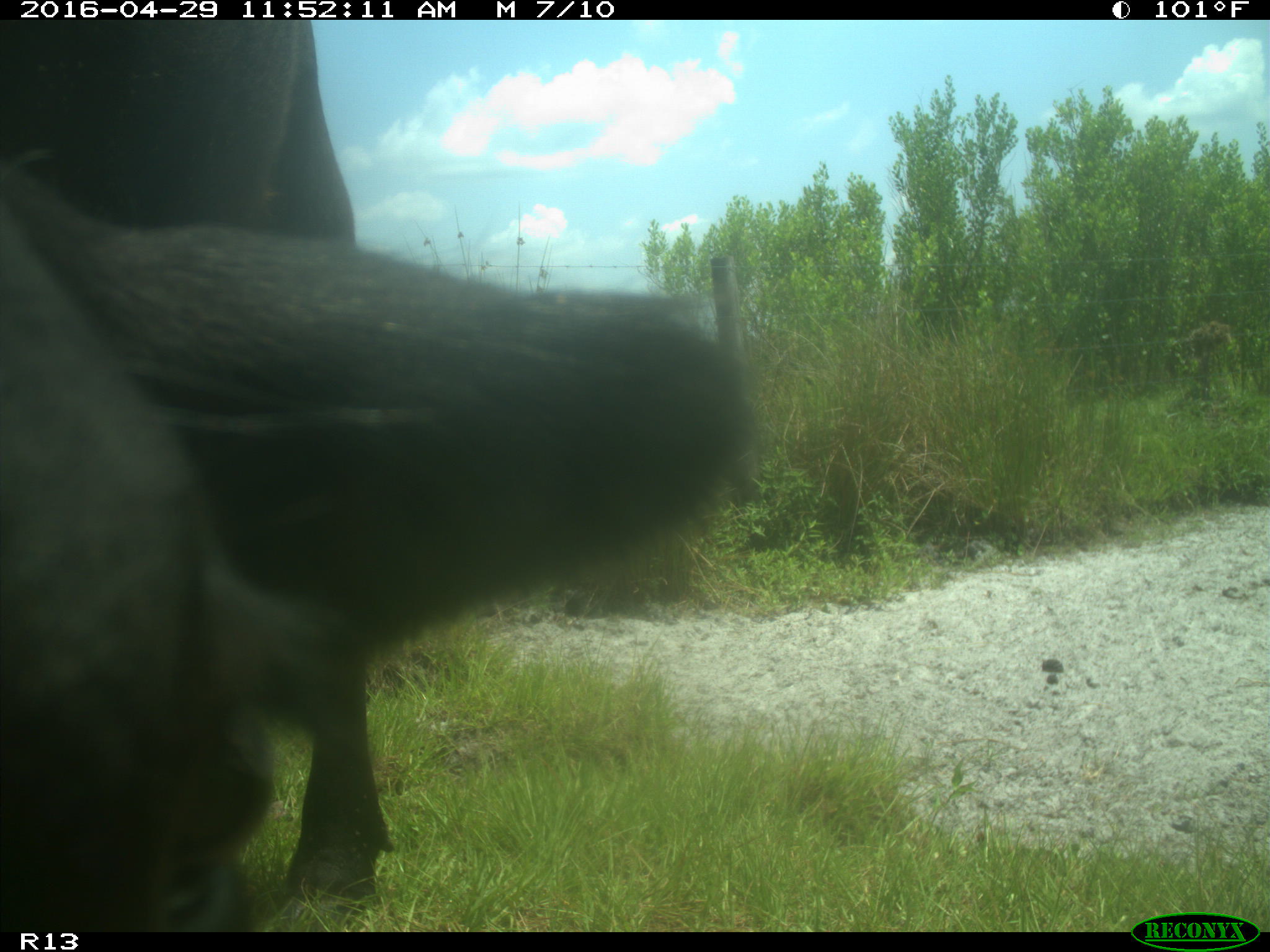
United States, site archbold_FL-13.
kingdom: Animalia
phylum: Chordata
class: Mammalia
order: Artiodactyla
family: Bovidae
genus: Bos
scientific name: Bos taurus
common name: domestic cow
Bos taurus (domestic cow).